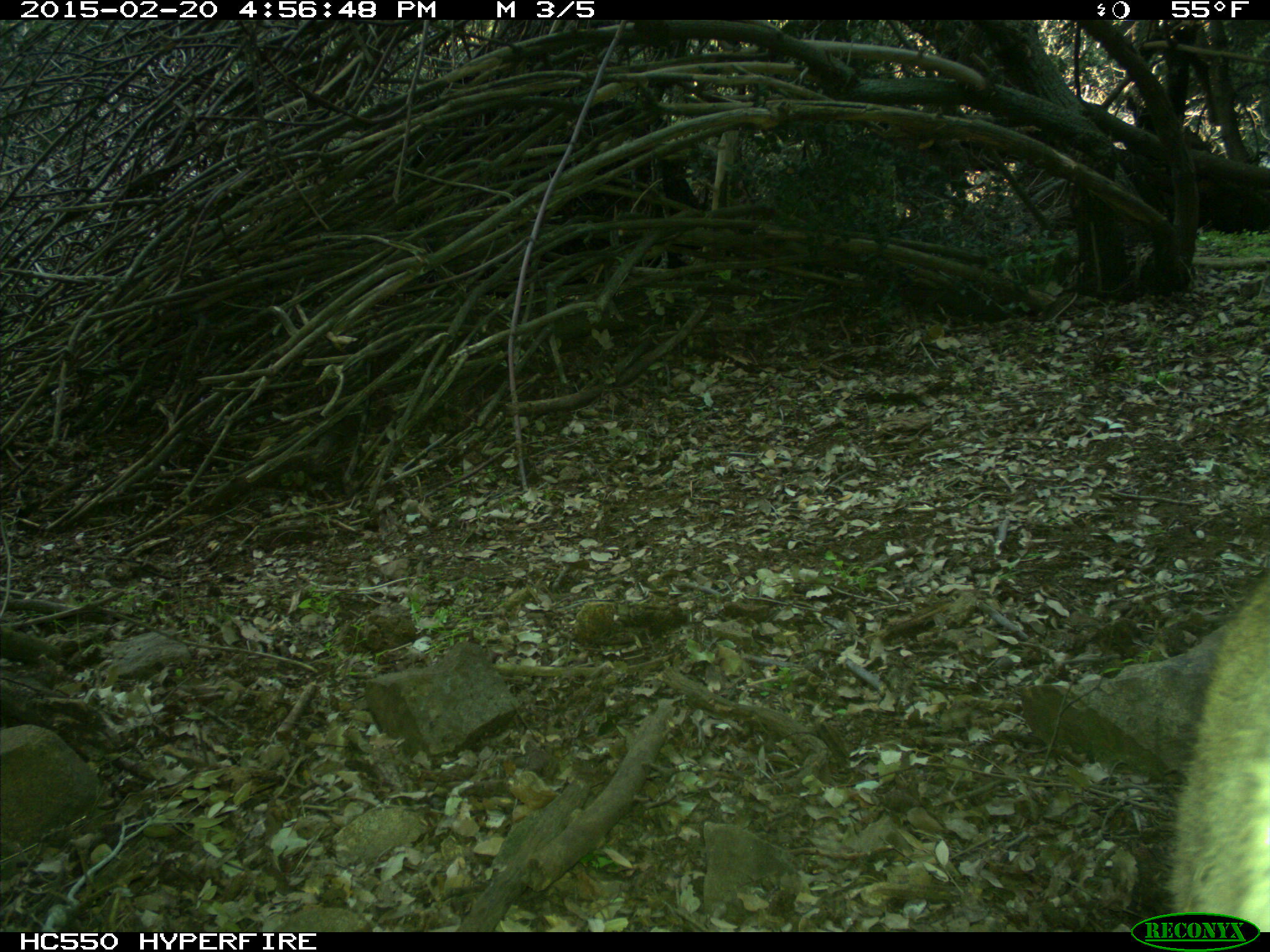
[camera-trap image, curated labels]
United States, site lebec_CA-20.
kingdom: Animalia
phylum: Chordata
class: Mammalia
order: Carnivora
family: Felidae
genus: Puma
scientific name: Puma concolor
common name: mountain lion